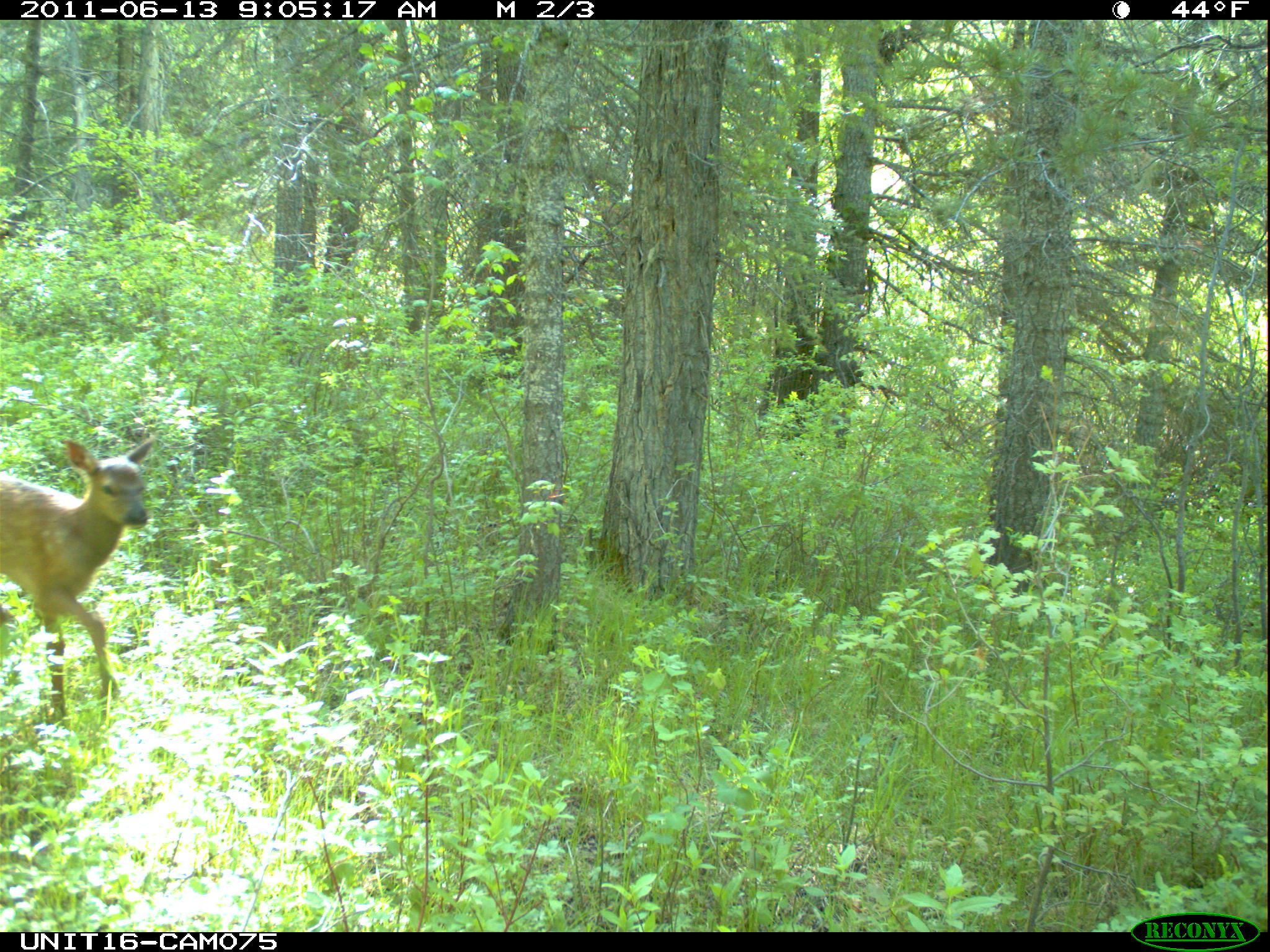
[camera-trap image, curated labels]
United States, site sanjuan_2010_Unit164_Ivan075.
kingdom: Animalia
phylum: Chordata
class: Mammalia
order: Artiodactyla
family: Cervidae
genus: Cervus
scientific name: Cervus elaphus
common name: red deer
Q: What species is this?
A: Cervus elaphus (red deer).